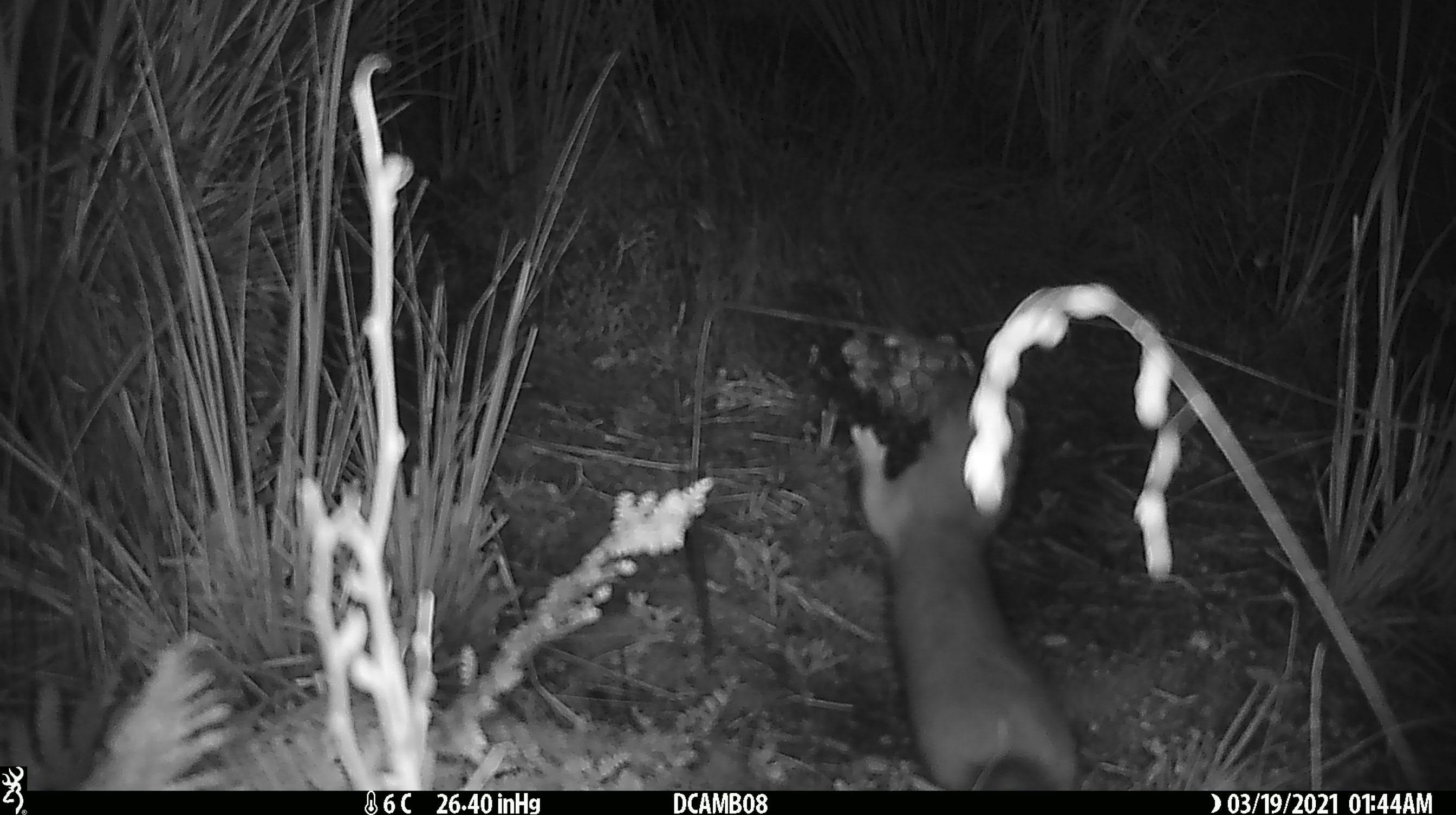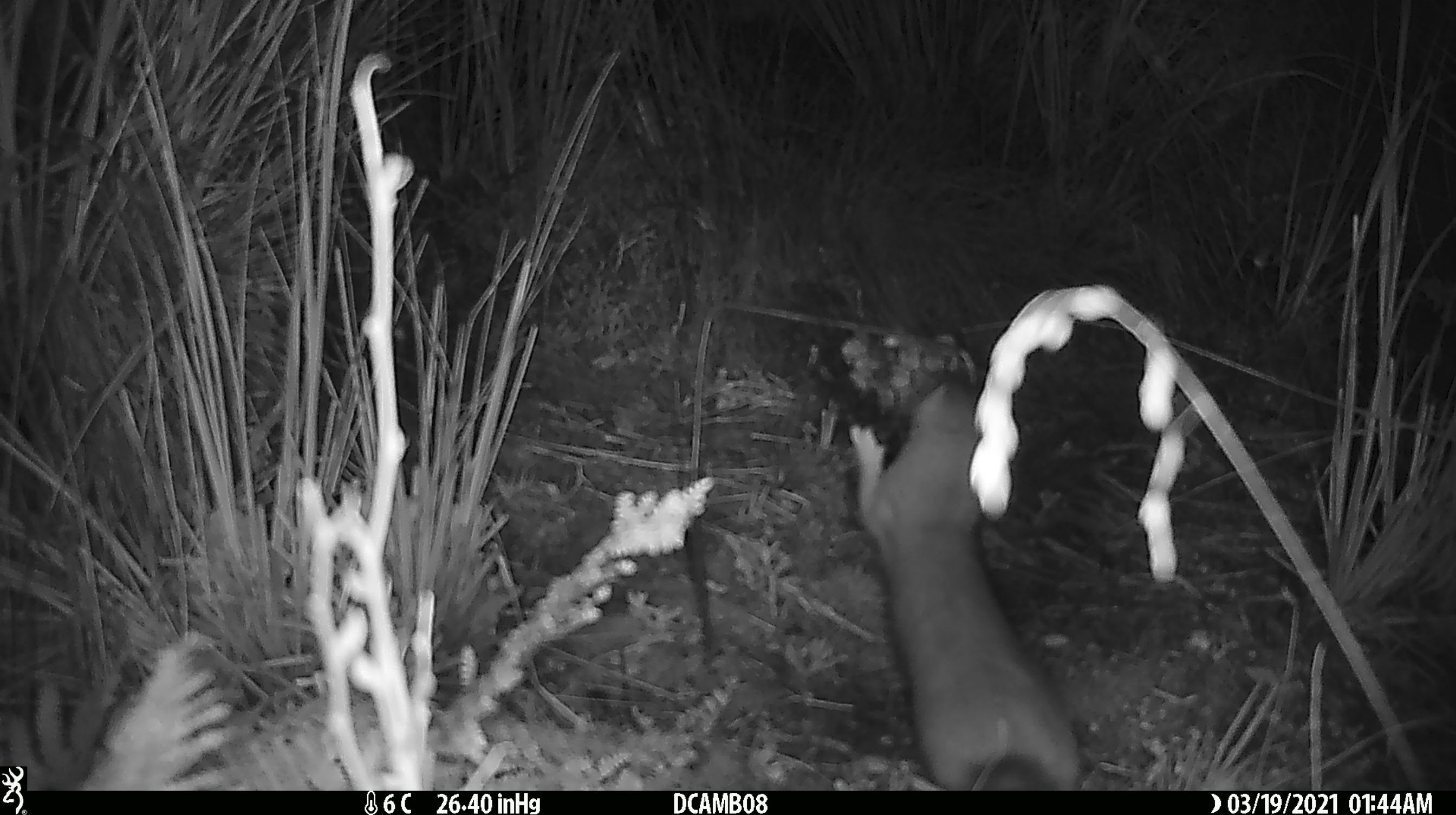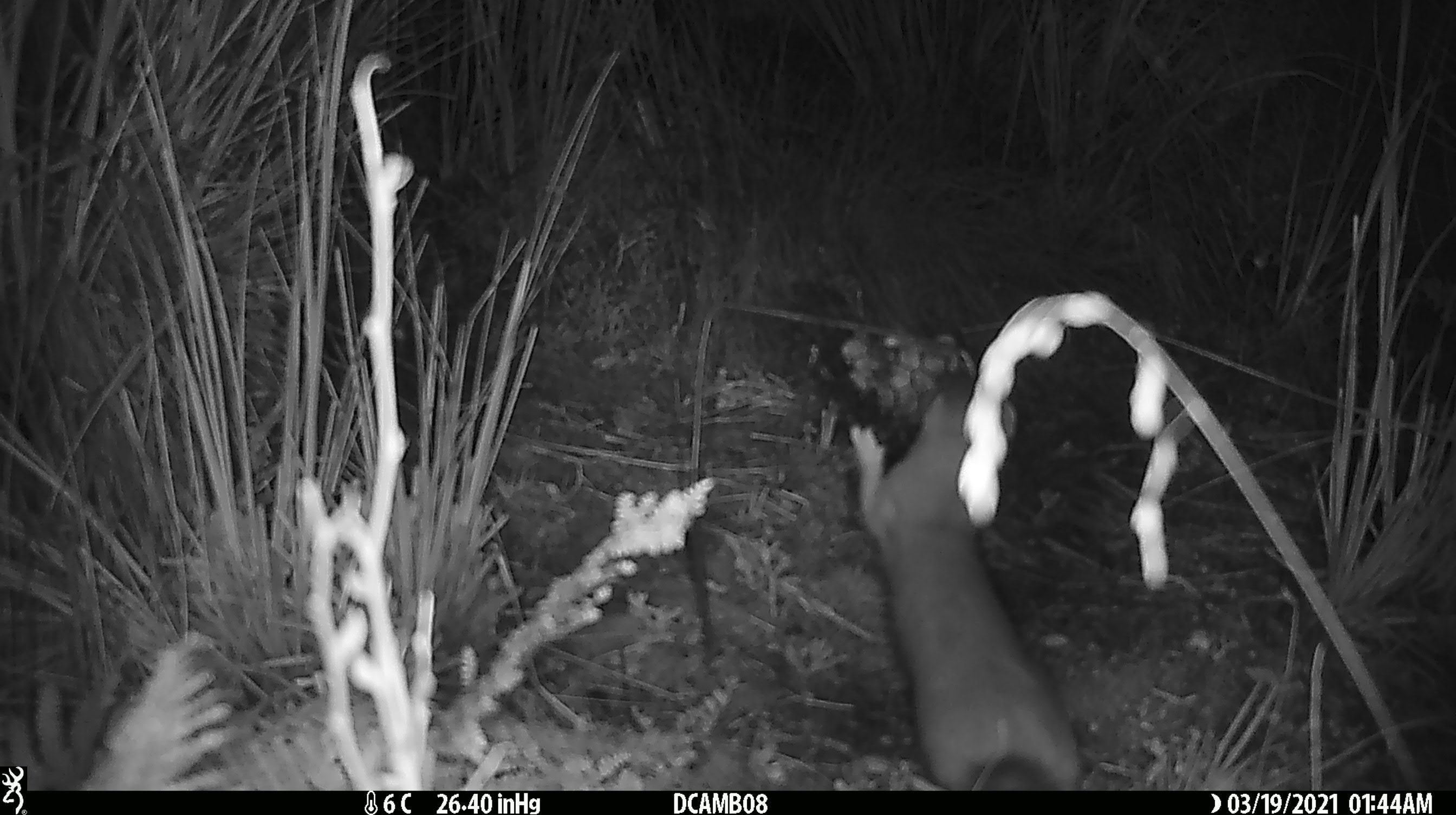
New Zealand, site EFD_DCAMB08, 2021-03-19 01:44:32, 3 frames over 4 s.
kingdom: Animalia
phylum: Chordata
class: Mammalia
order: Carnivora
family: Mustelidae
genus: Mustela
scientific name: Mustela erminea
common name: stoat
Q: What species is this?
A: Stoat (Mustela erminea).